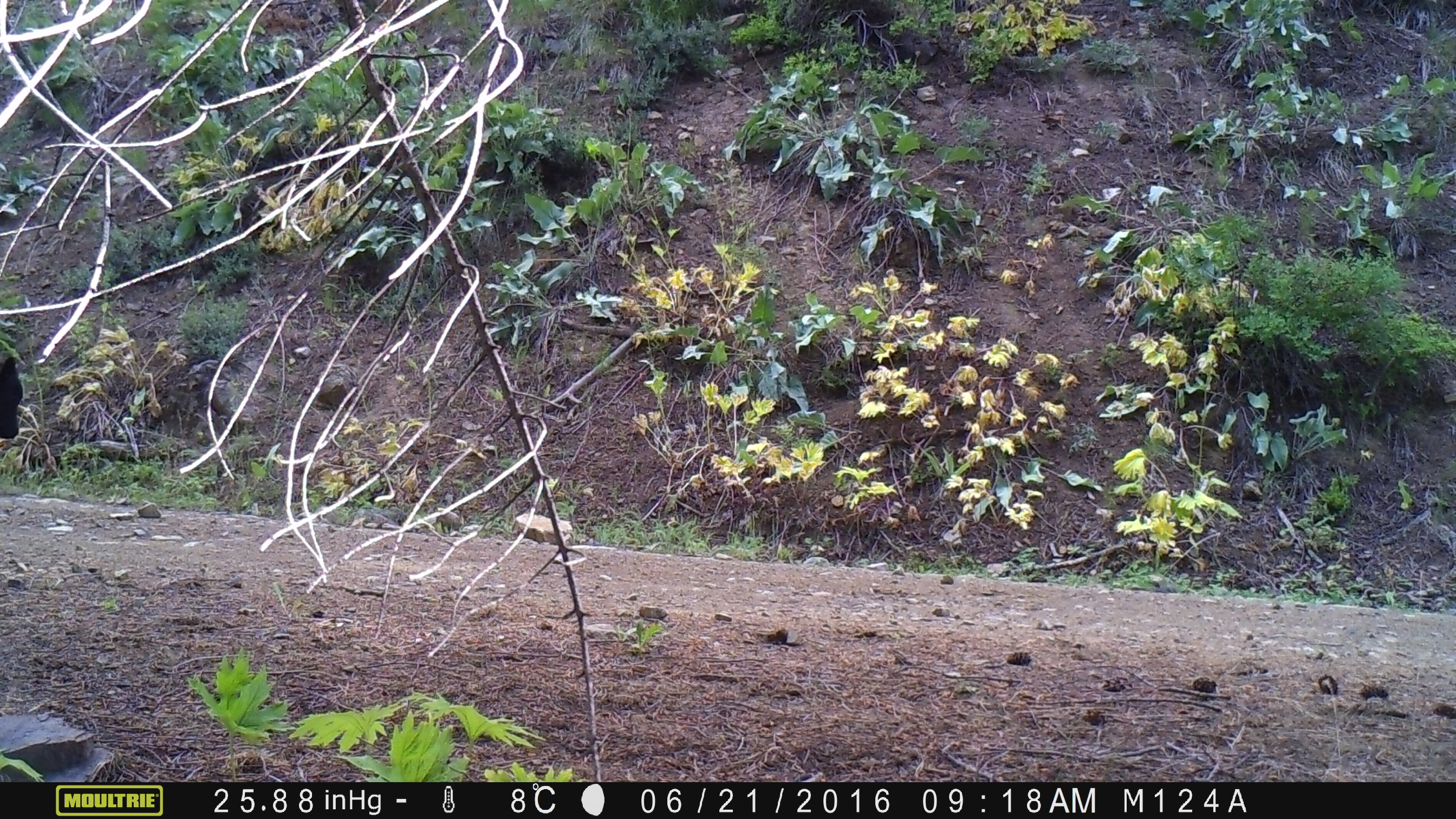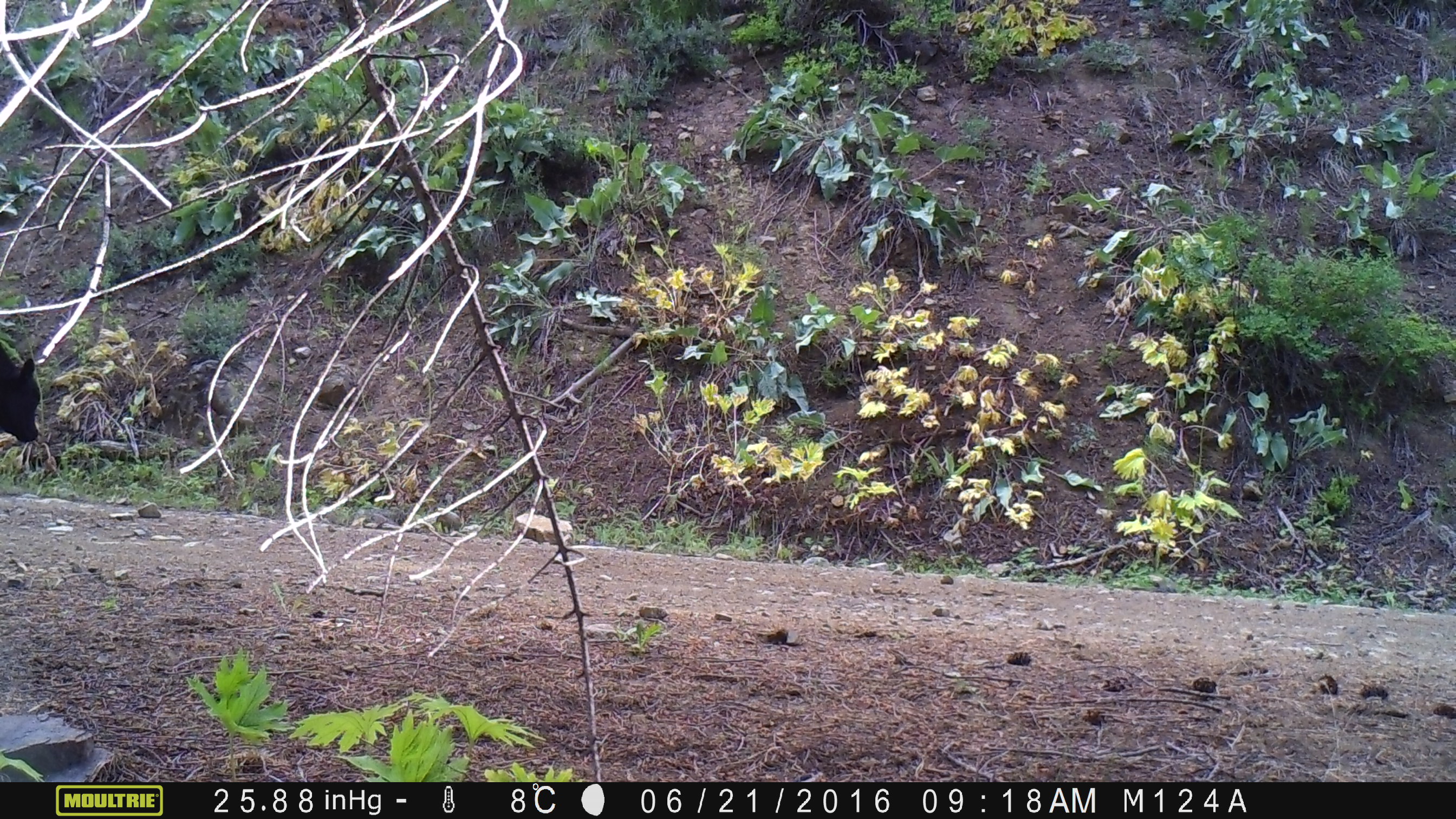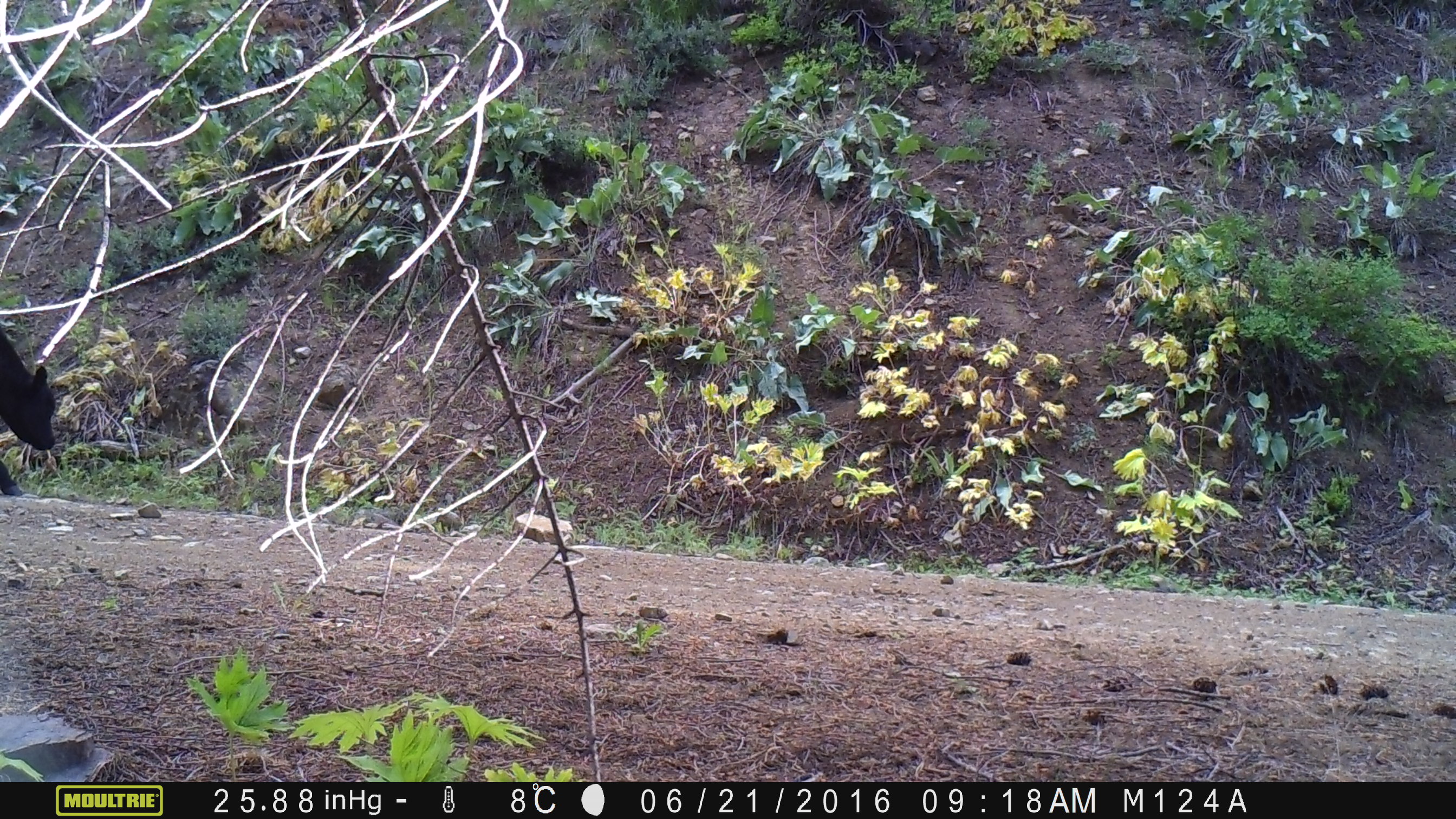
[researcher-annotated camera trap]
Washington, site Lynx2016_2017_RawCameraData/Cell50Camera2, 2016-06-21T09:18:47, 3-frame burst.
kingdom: Animalia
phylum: Chordata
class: Mammalia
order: Artiodactyla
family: Bovidae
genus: Bos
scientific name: Bos taurus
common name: domestic cattle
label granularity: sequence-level